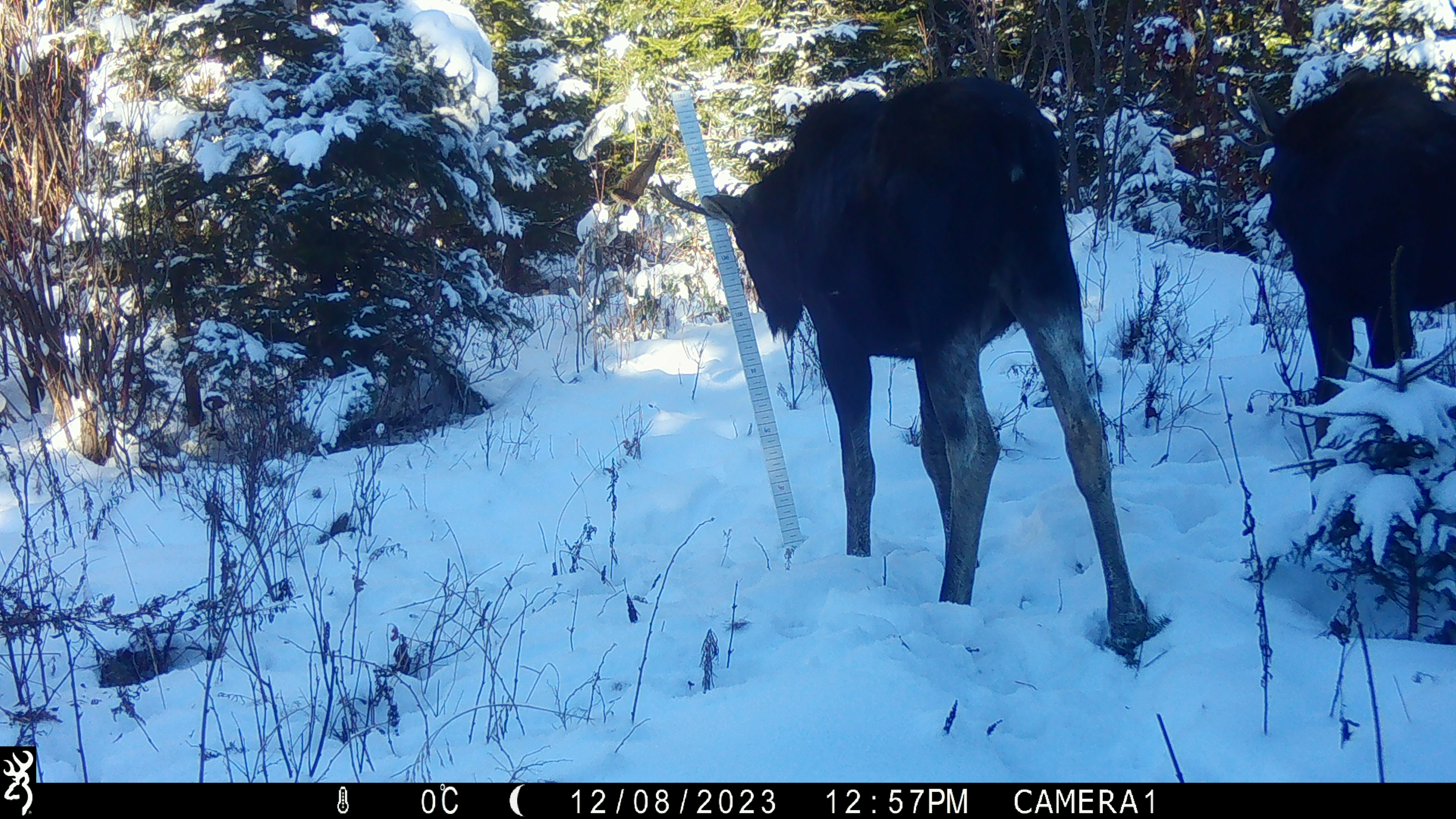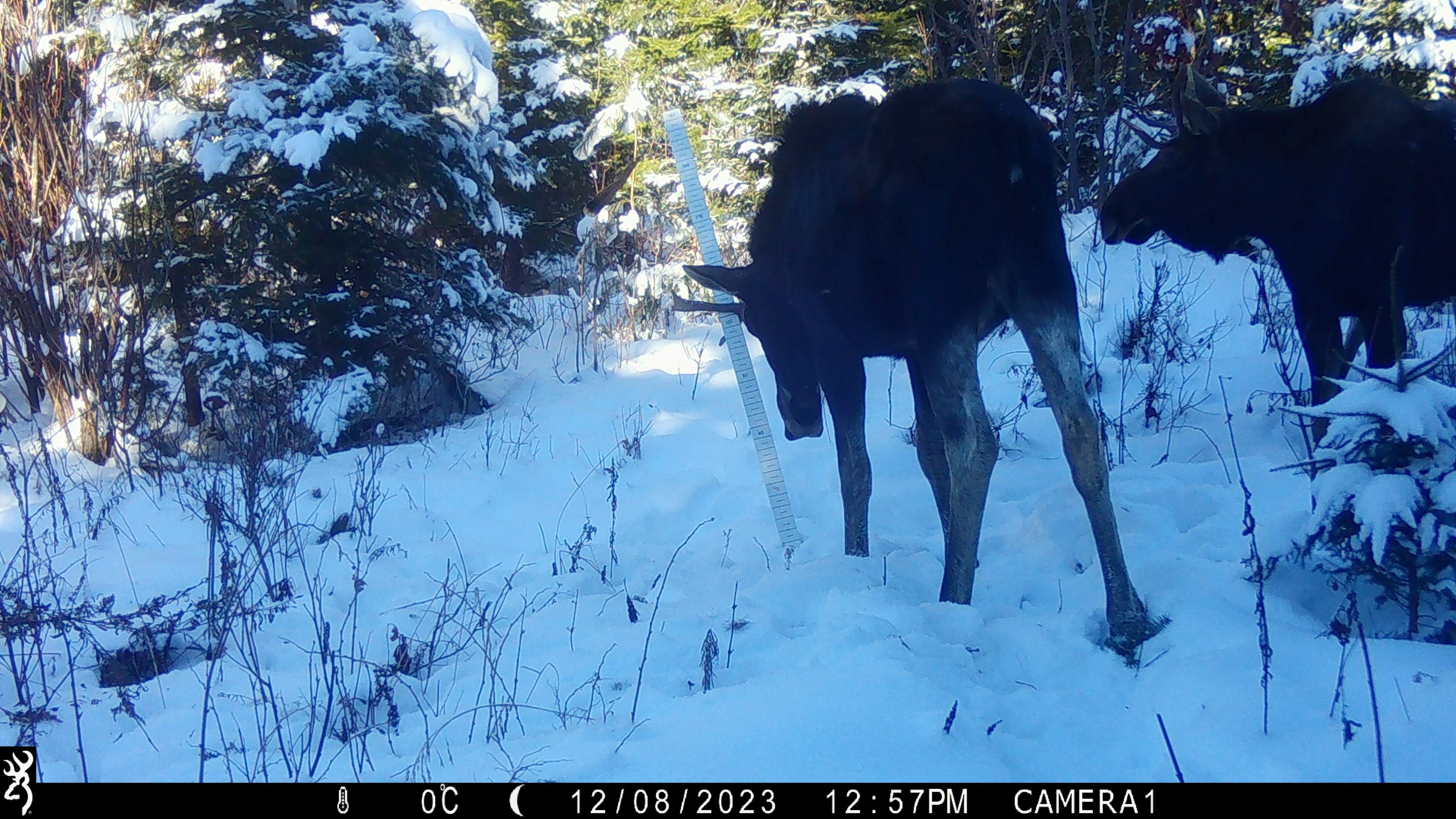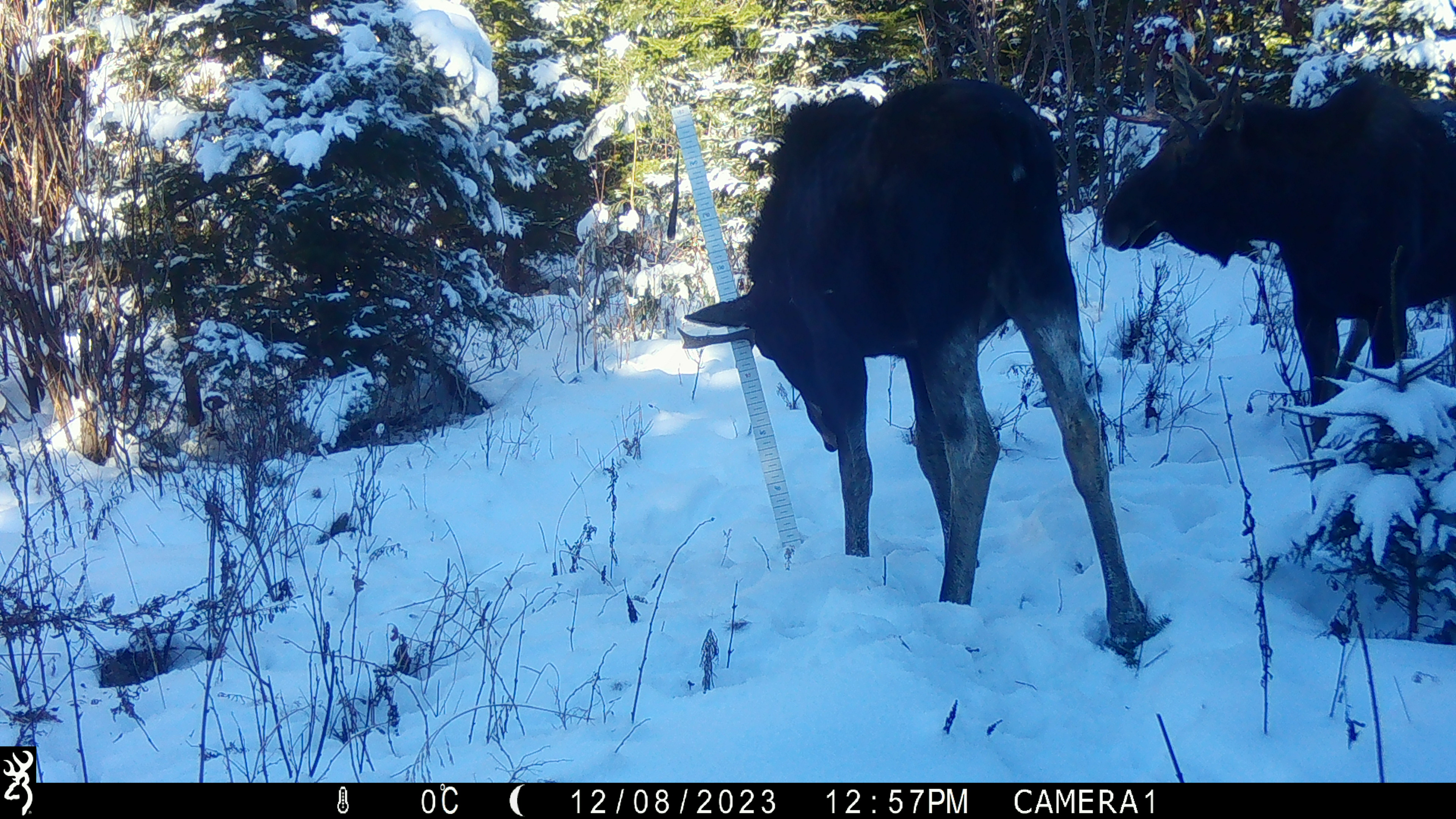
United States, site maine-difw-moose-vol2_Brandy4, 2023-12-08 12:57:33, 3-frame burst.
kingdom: Animalia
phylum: Chordata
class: Mammalia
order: Artiodactyla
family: Cervidae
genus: Alces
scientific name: Alces alces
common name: moose